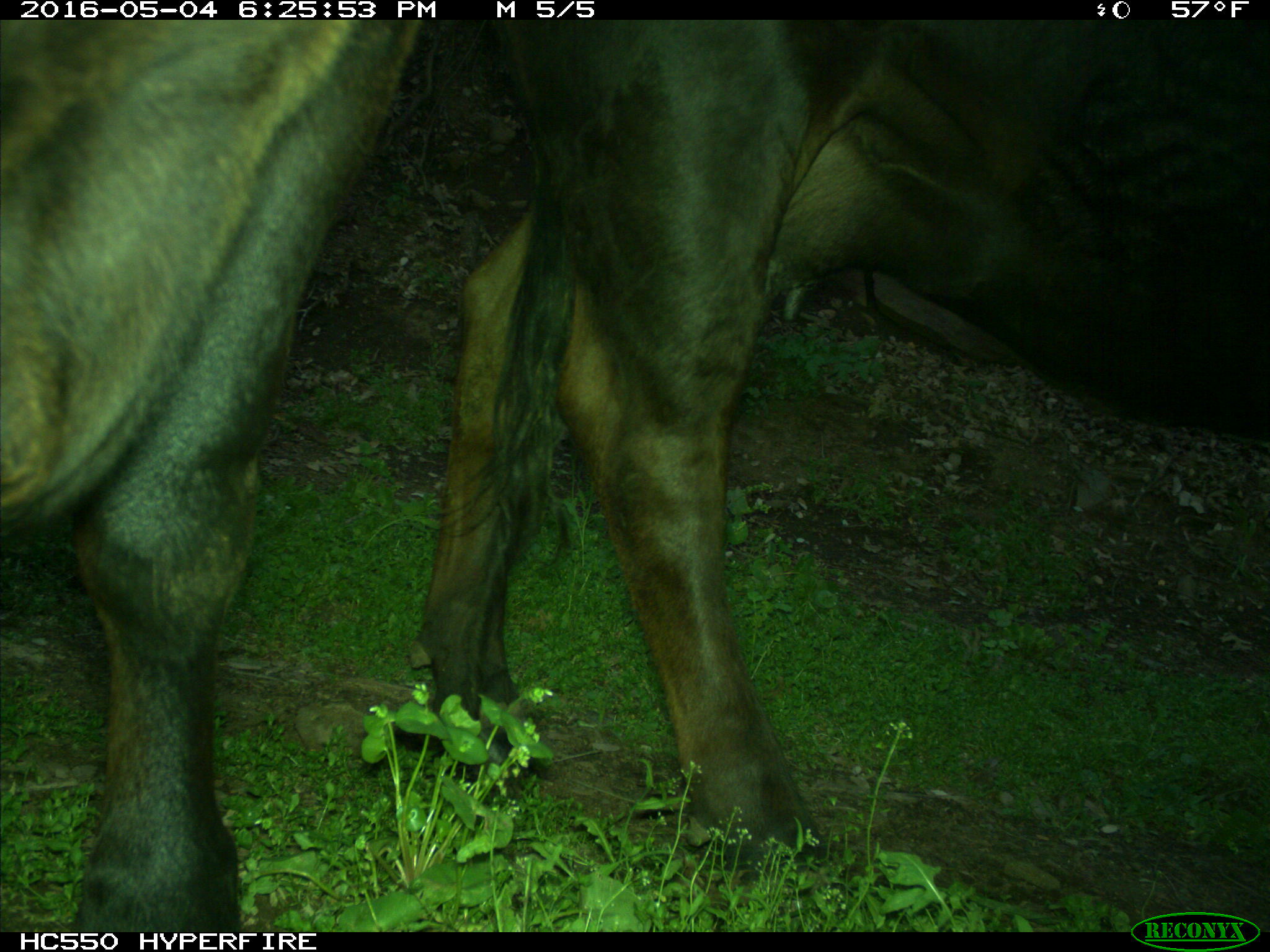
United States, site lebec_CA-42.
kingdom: Animalia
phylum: Chordata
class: Mammalia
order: Artiodactyla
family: Bovidae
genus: Bos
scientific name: Bos taurus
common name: domestic cow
Bos taurus (domestic cow).